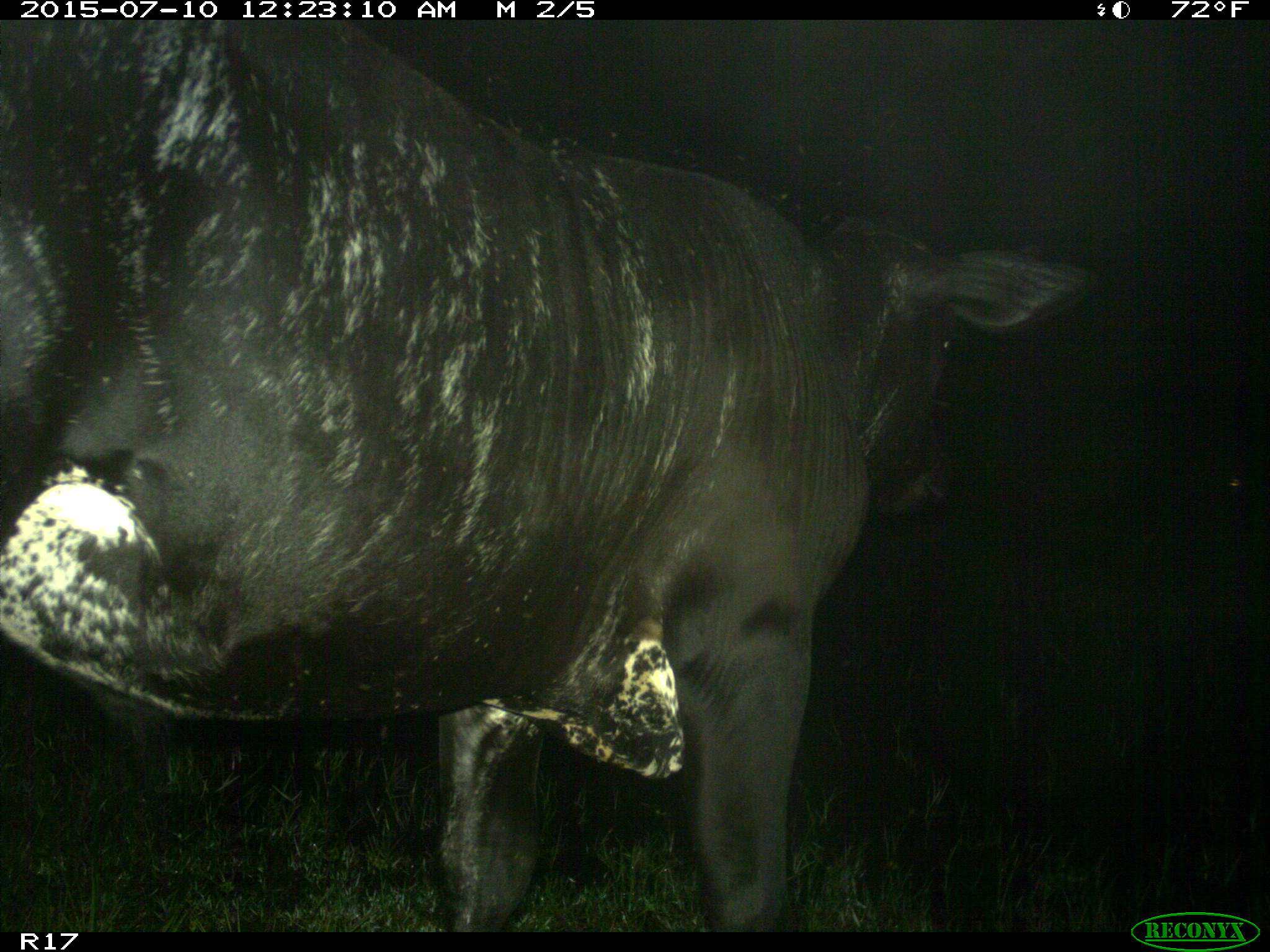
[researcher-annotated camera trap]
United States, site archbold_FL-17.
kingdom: Animalia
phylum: Chordata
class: Mammalia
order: Artiodactyla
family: Bovidae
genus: Bos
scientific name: Bos taurus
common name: domestic cow